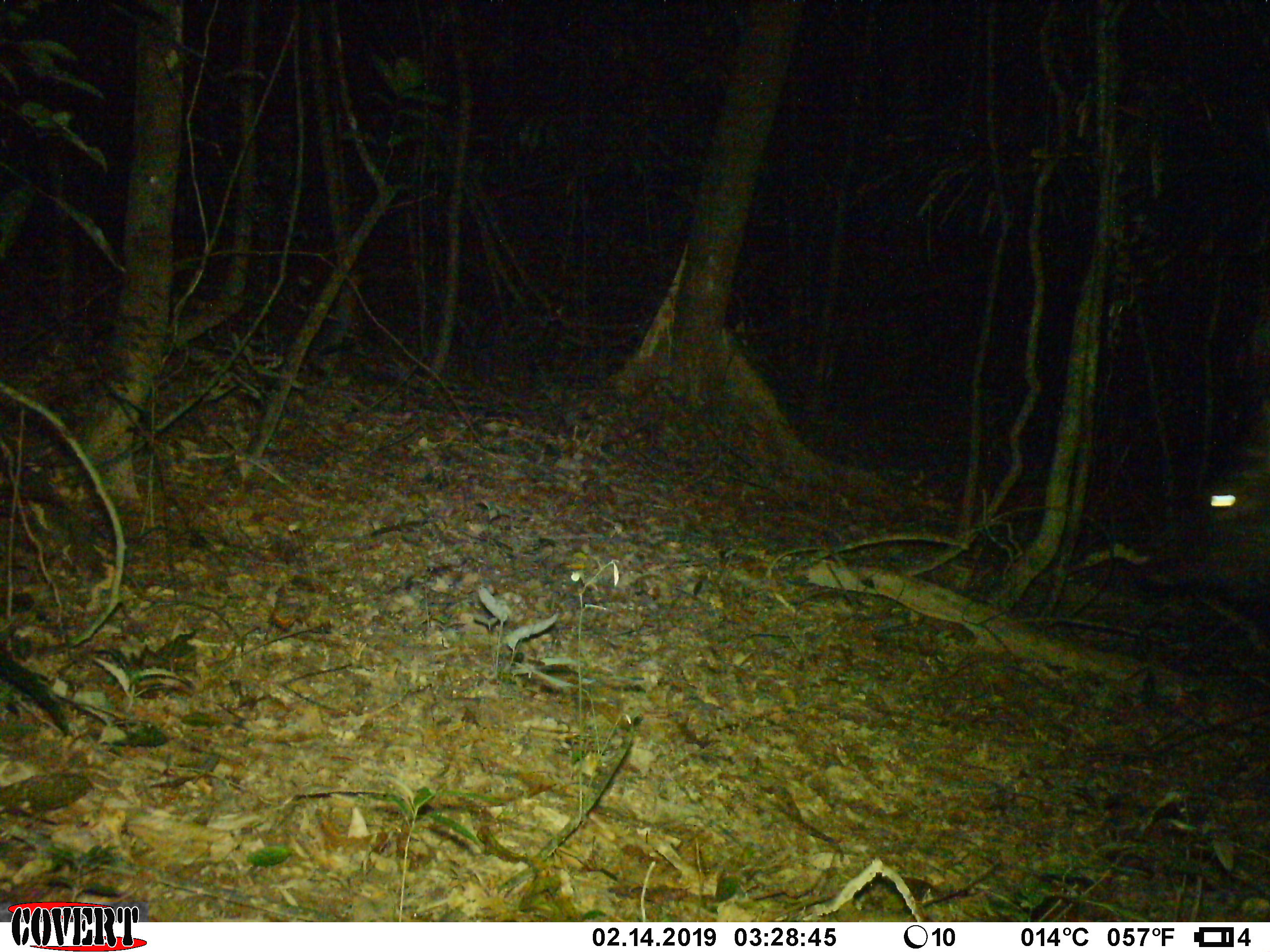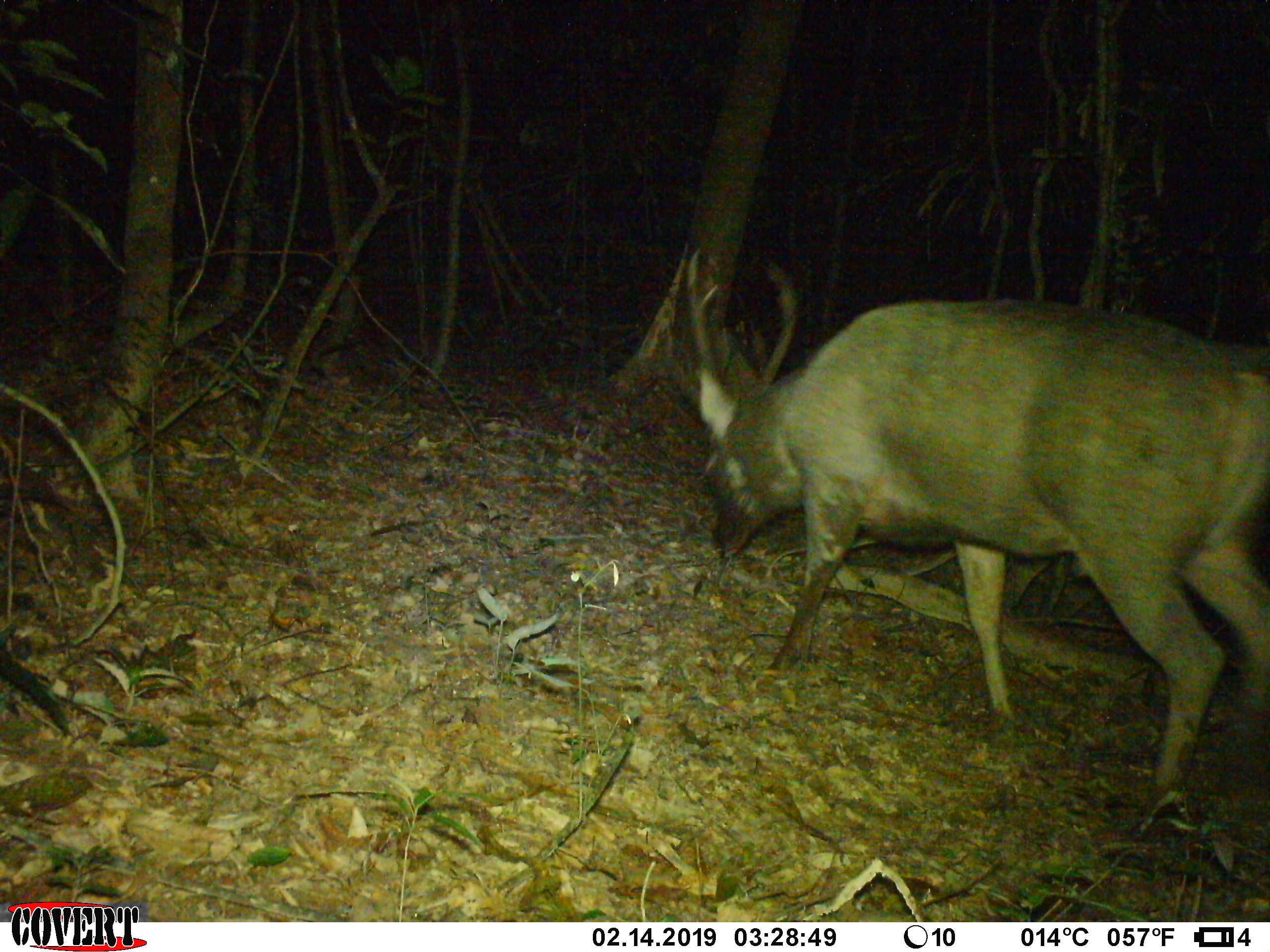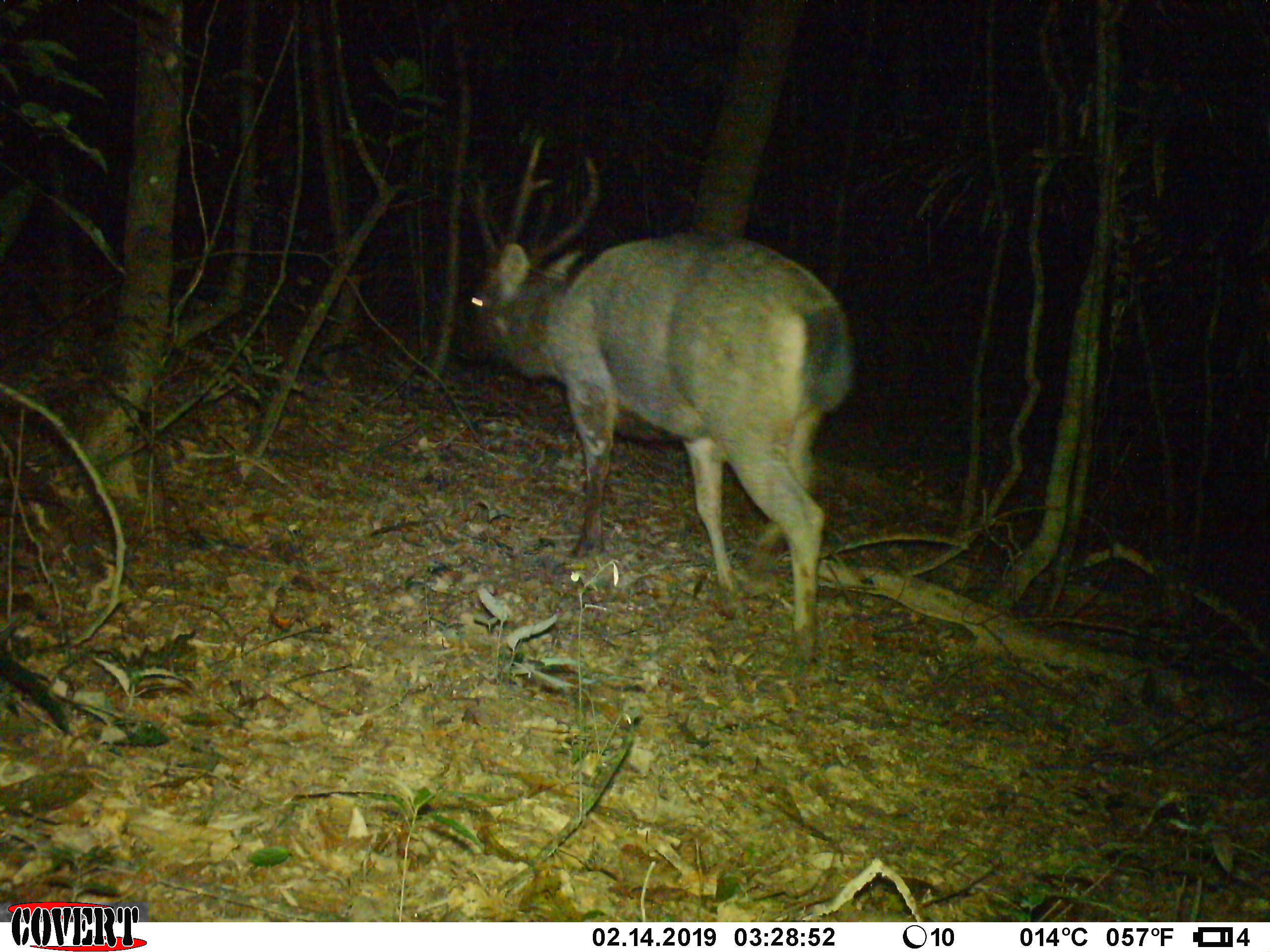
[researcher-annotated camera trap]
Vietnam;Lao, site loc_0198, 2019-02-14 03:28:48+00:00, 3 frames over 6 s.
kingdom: Animalia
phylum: Chordata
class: Mammalia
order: Artiodactyla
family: Cervidae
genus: Rusa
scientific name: Rusa unicolor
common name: sambar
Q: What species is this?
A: Sambar (Rusa unicolor).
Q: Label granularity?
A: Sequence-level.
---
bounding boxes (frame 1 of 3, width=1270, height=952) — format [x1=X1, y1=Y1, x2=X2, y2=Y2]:
sambar: [x1=1132, y1=399, x2=1269, y2=593]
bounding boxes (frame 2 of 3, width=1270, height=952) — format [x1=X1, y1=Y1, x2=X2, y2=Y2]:
sambar: [x1=686, y1=245, x2=1270, y2=801]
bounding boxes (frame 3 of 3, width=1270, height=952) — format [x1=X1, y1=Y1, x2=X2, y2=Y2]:
sambar: [x1=454, y1=134, x2=852, y2=664]